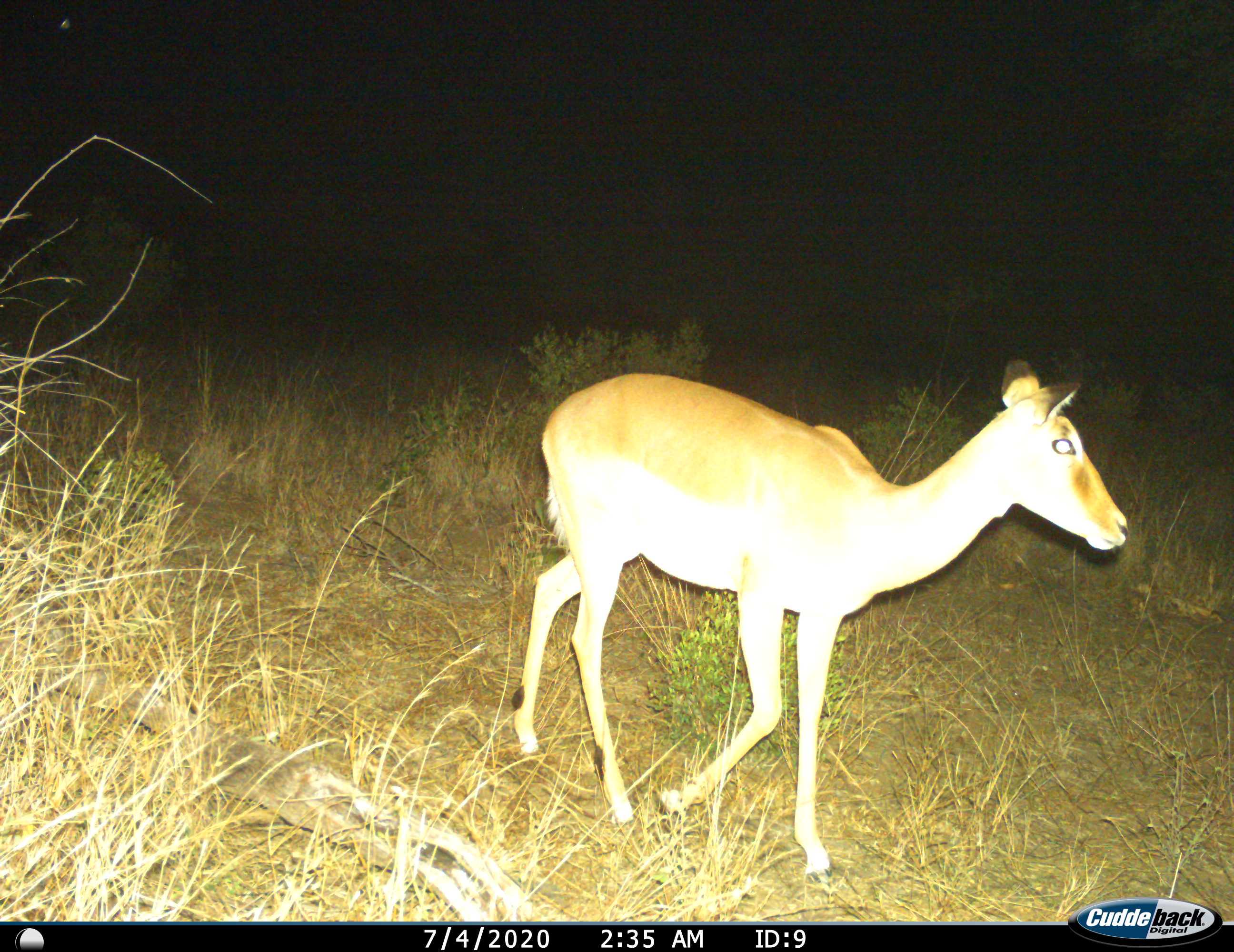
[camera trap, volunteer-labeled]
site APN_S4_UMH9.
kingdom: Animalia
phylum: Chordata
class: Mammalia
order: Artiodactyla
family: Bovidae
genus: Aepyceros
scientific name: Aepyceros melampus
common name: impala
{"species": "impala (Aepyceros melampus)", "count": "1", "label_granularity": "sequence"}